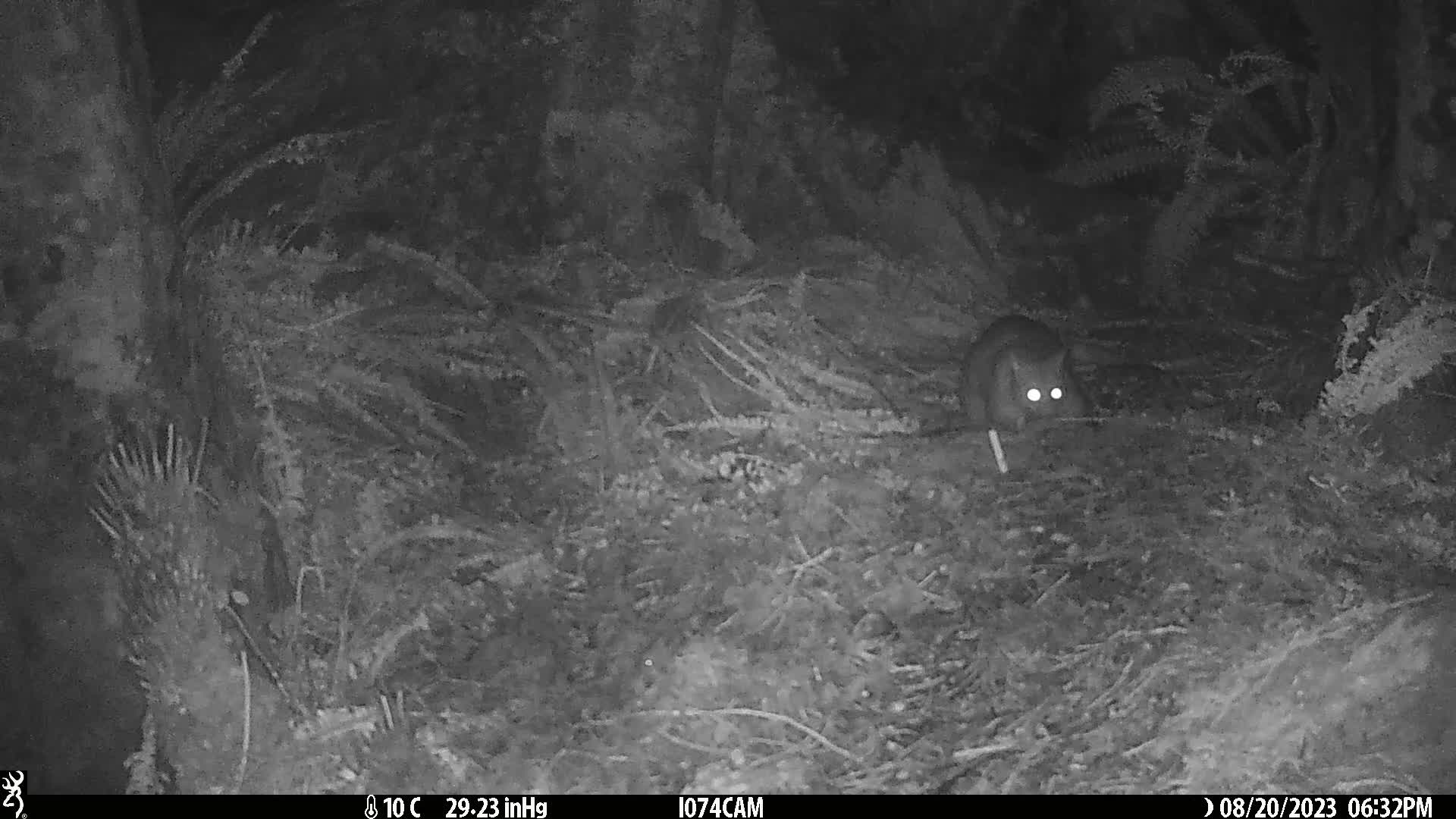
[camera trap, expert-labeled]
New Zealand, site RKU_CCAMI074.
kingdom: Animalia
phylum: Chordata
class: Mammalia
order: Diprotodontia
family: Phalangeridae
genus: Trichosurus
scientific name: Trichosurus vulpecula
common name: common brushtail possum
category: possum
Possum (common brushtail possum) (Trichosurus vulpecula).